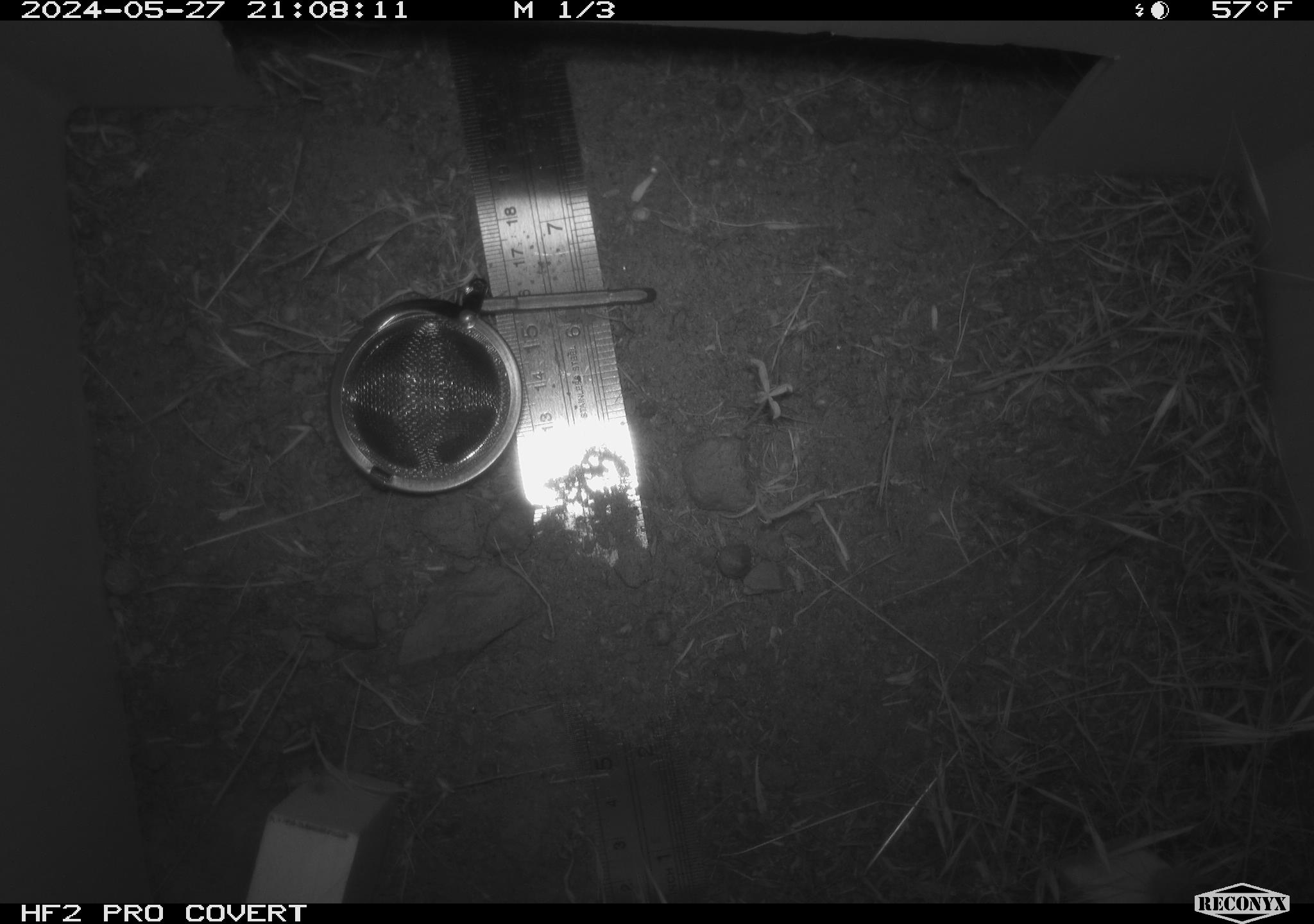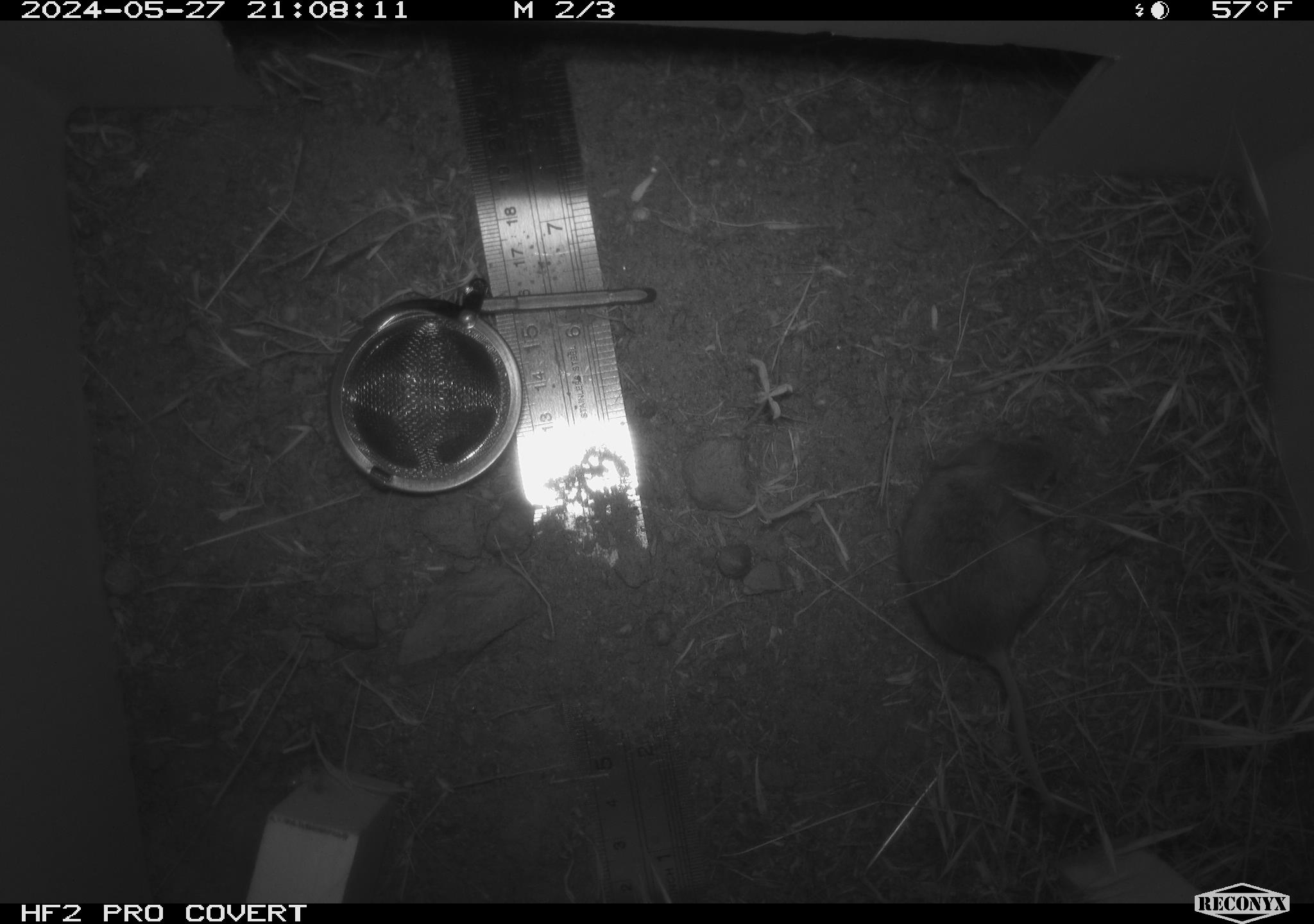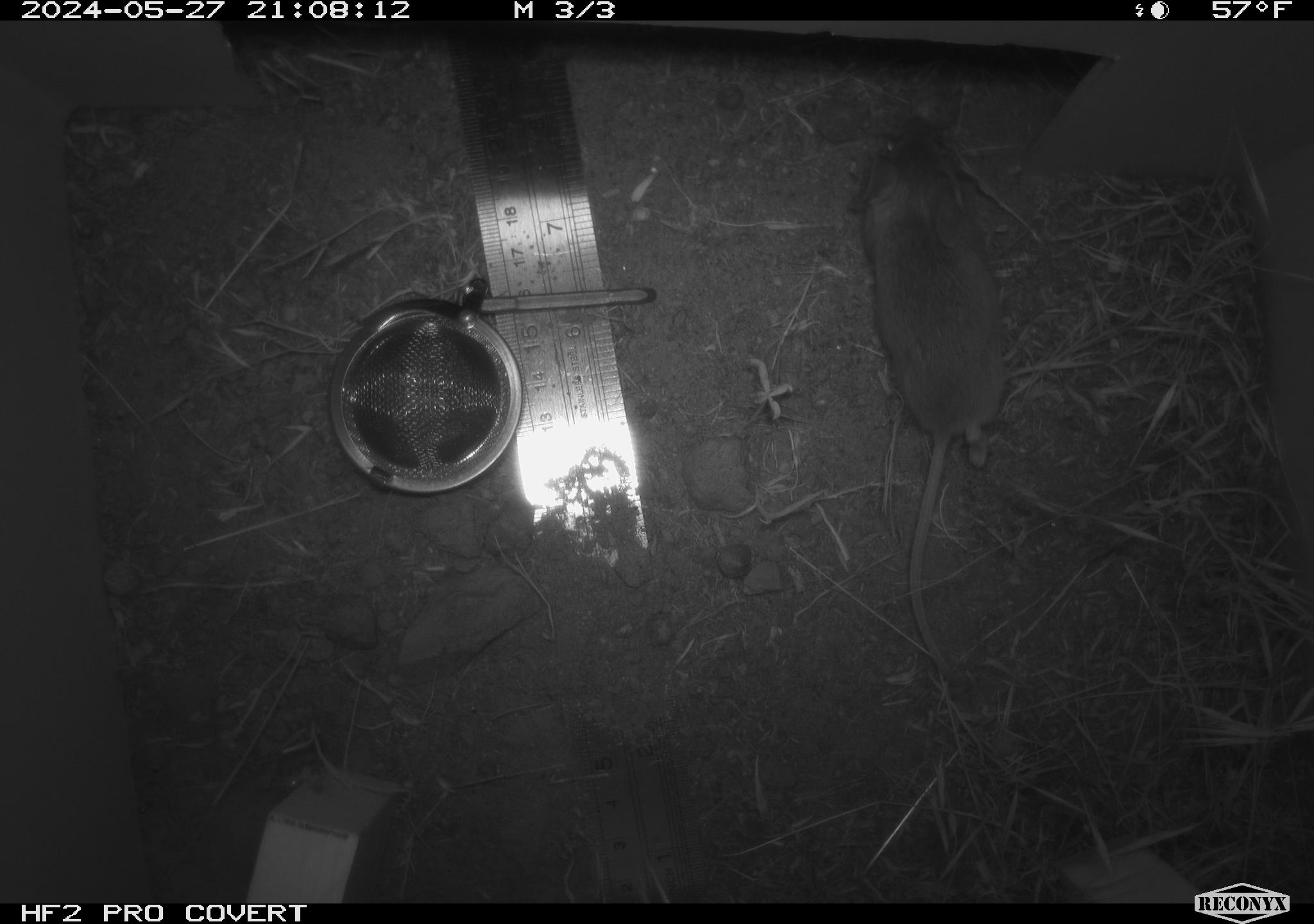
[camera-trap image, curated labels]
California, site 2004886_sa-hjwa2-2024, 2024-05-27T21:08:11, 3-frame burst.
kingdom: Animalia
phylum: Chordata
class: Mammalia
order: Rodentia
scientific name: Rodentia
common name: rodent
Rodent (Rodentia).